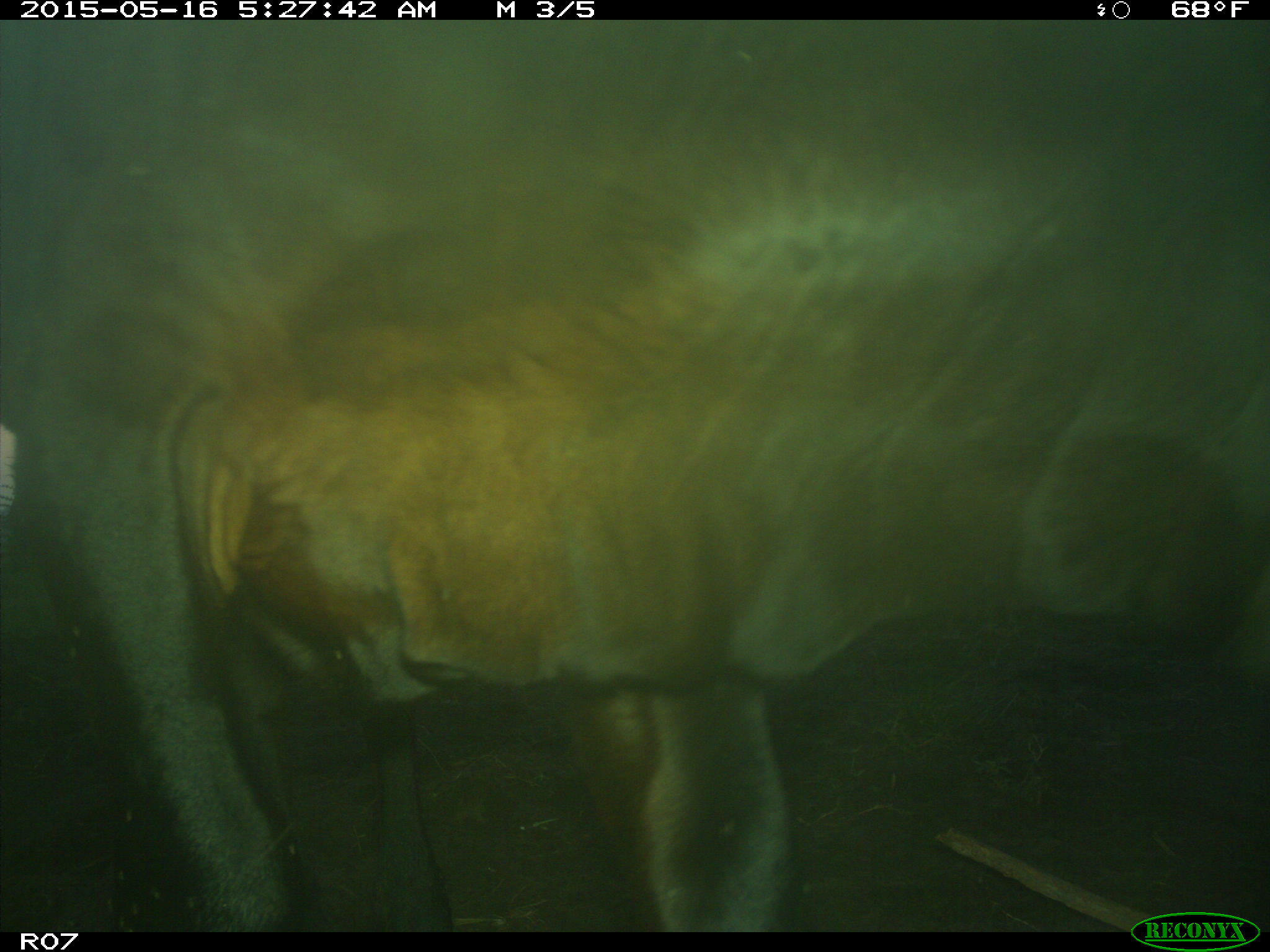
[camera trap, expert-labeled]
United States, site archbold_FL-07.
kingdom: Animalia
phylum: Chordata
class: Mammalia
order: Artiodactyla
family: Bovidae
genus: Bos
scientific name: Bos taurus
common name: domestic cow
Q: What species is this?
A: Bos taurus (domestic cow).